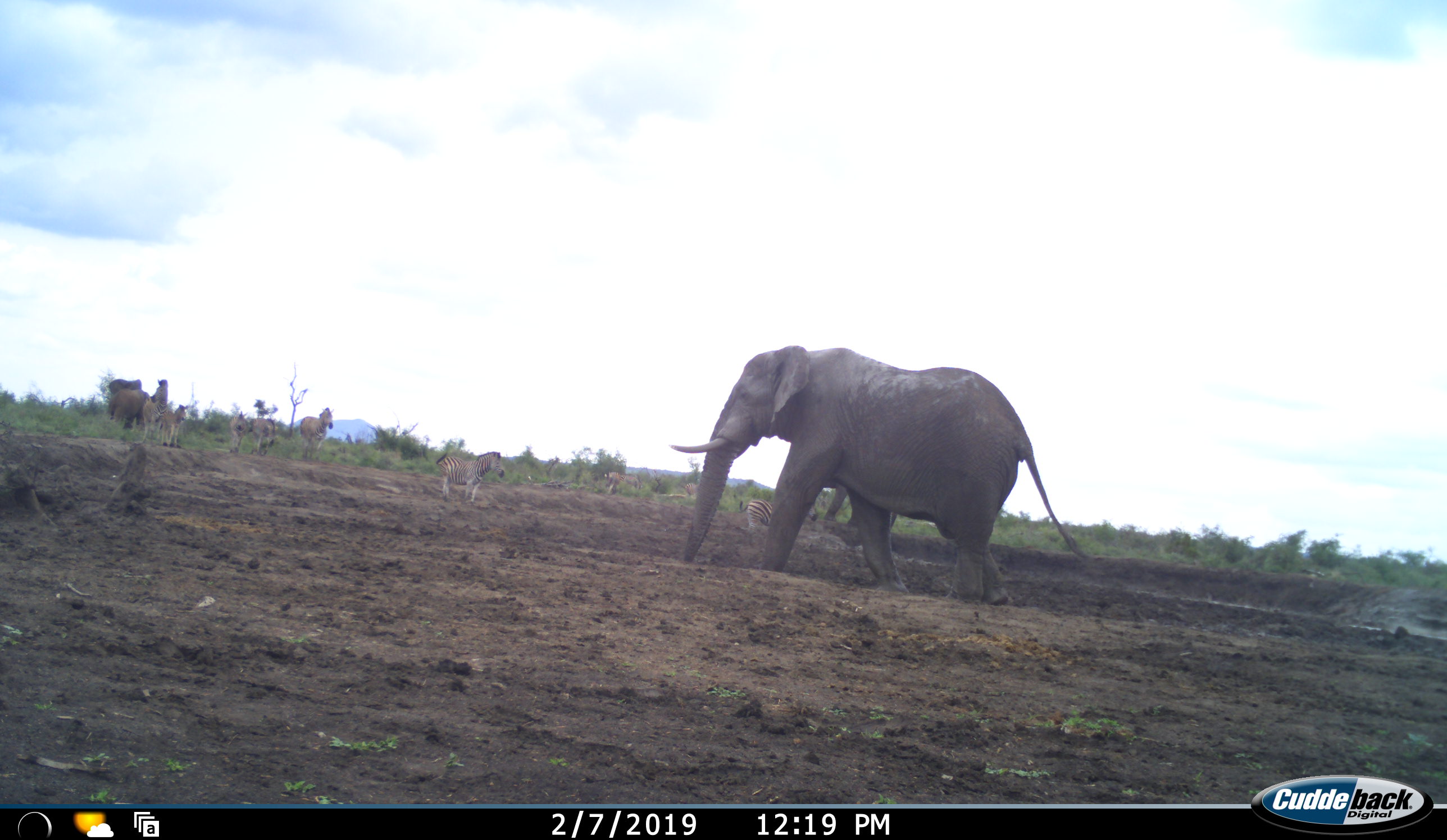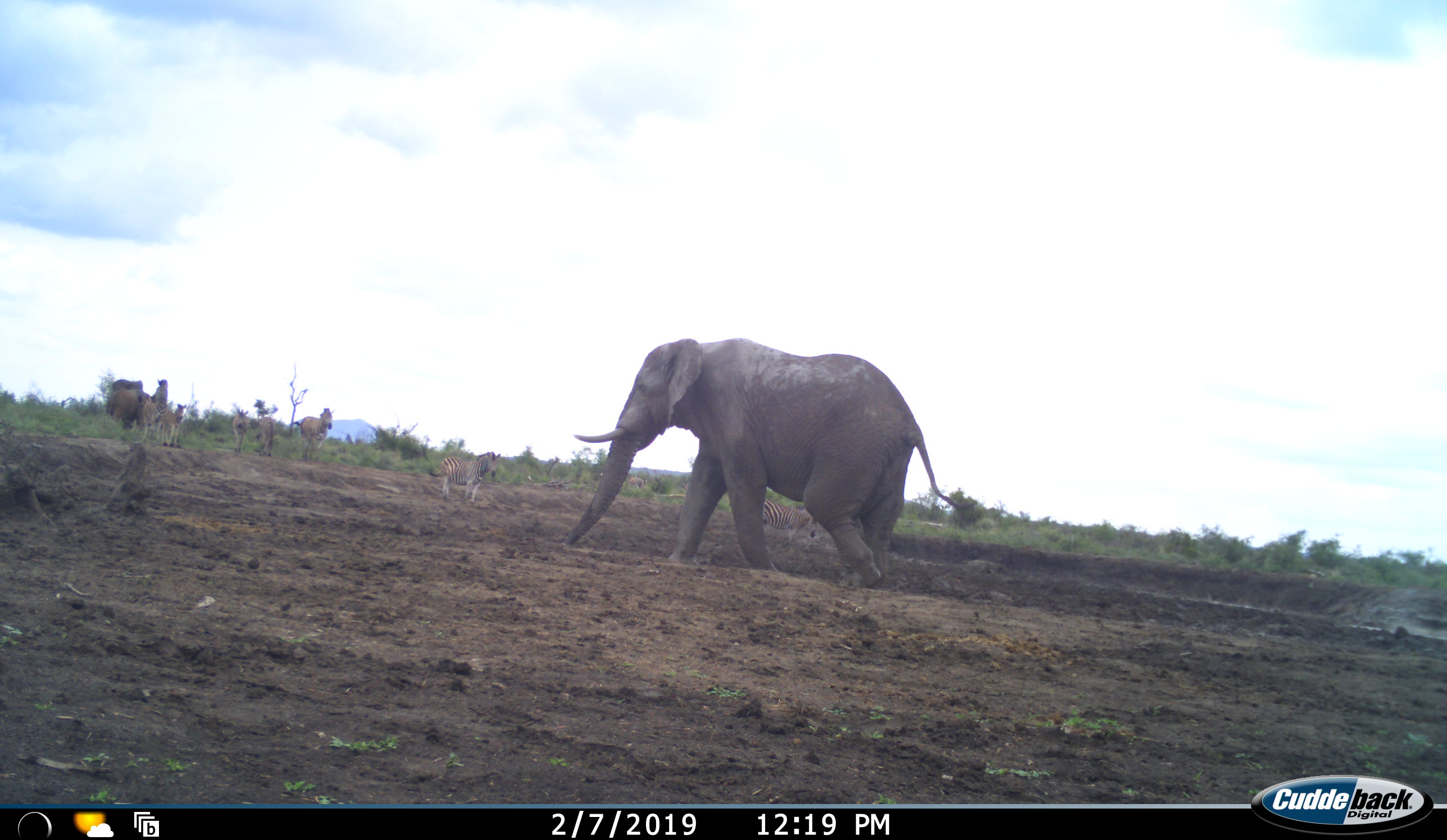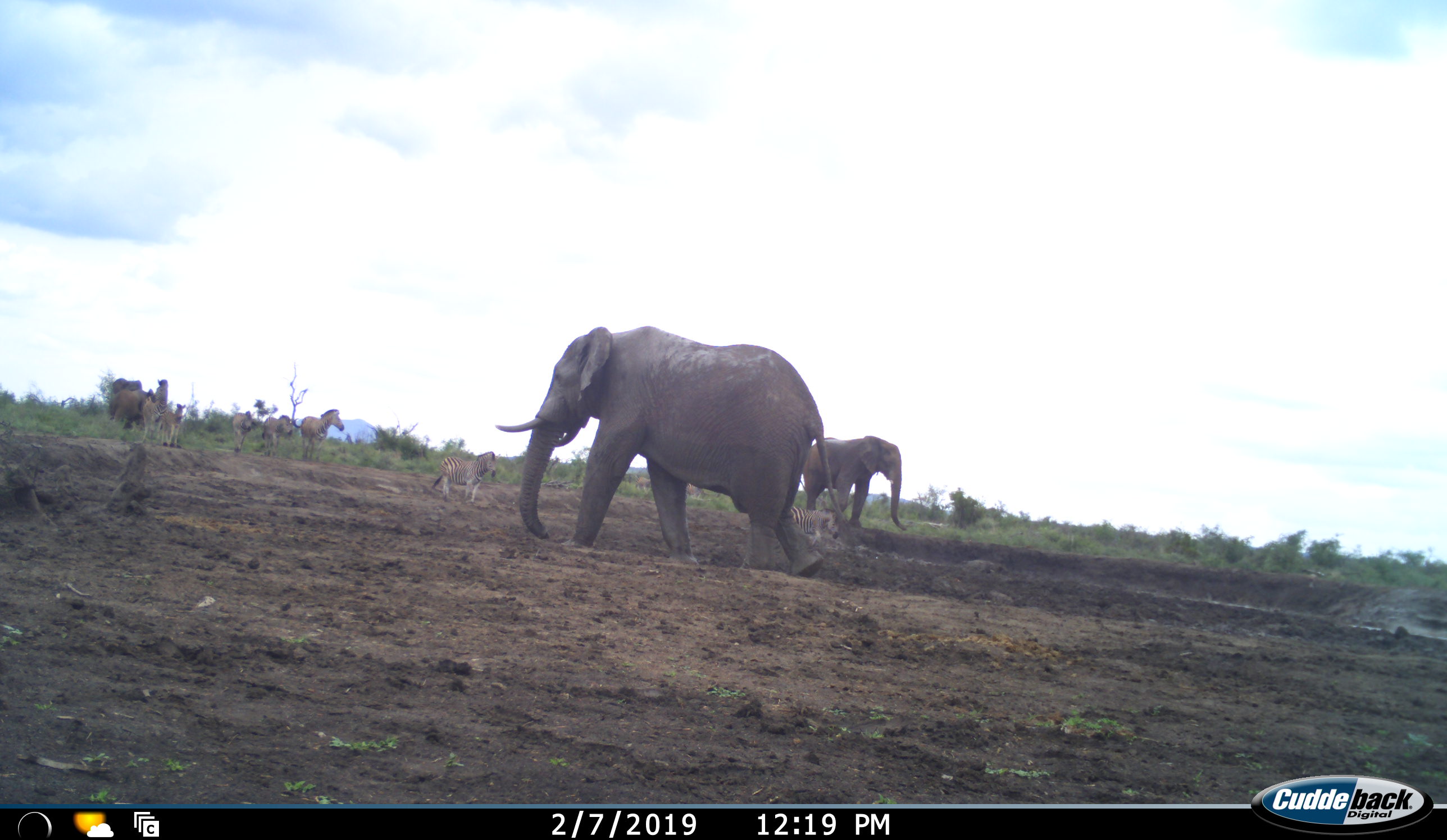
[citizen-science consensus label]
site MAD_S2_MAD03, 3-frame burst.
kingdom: Animalia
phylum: Chordata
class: Mammalia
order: Proboscidea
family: Elephantidae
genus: Loxodonta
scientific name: Loxodonta africana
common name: african bush elephant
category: elephant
Elephant (african bush elephant) (Loxodonta africana), count 3. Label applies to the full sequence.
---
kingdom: Animalia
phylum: Chordata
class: Mammalia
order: Perissodactyla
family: Equidae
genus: Equus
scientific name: Equus quagga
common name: plains zebra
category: zebraplains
Zebraplains (plains zebra) (Equus quagga), count 8. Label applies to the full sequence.